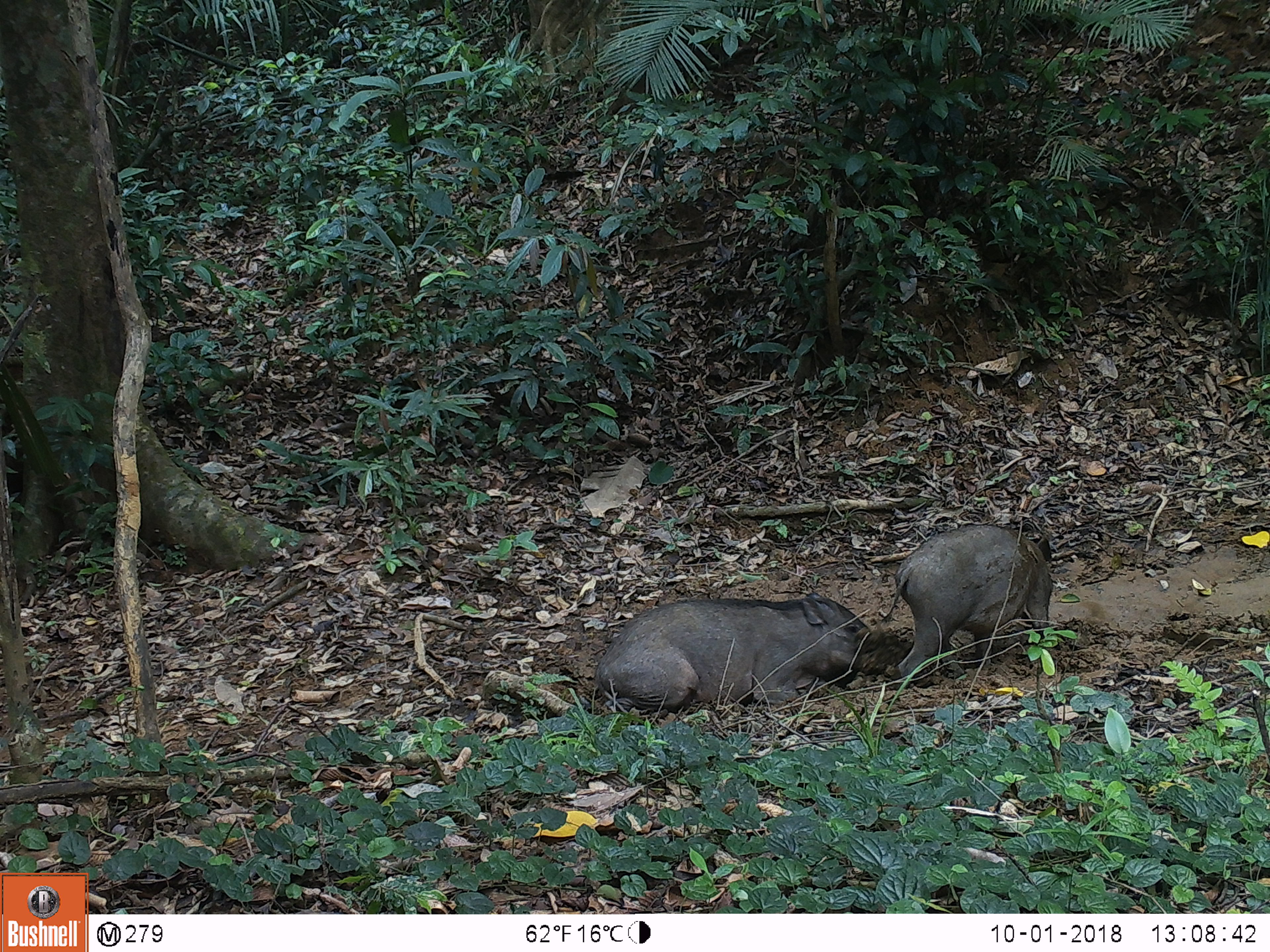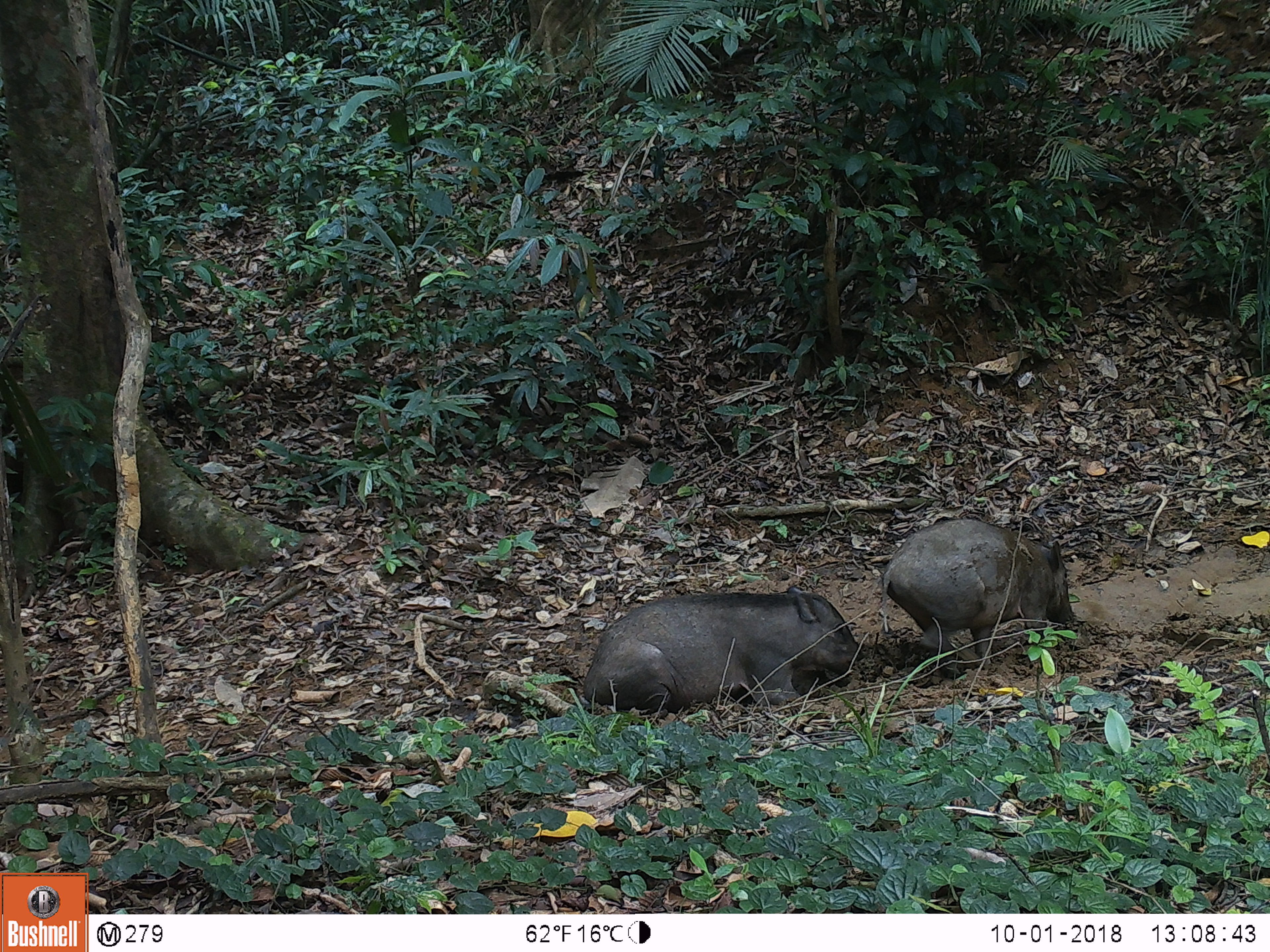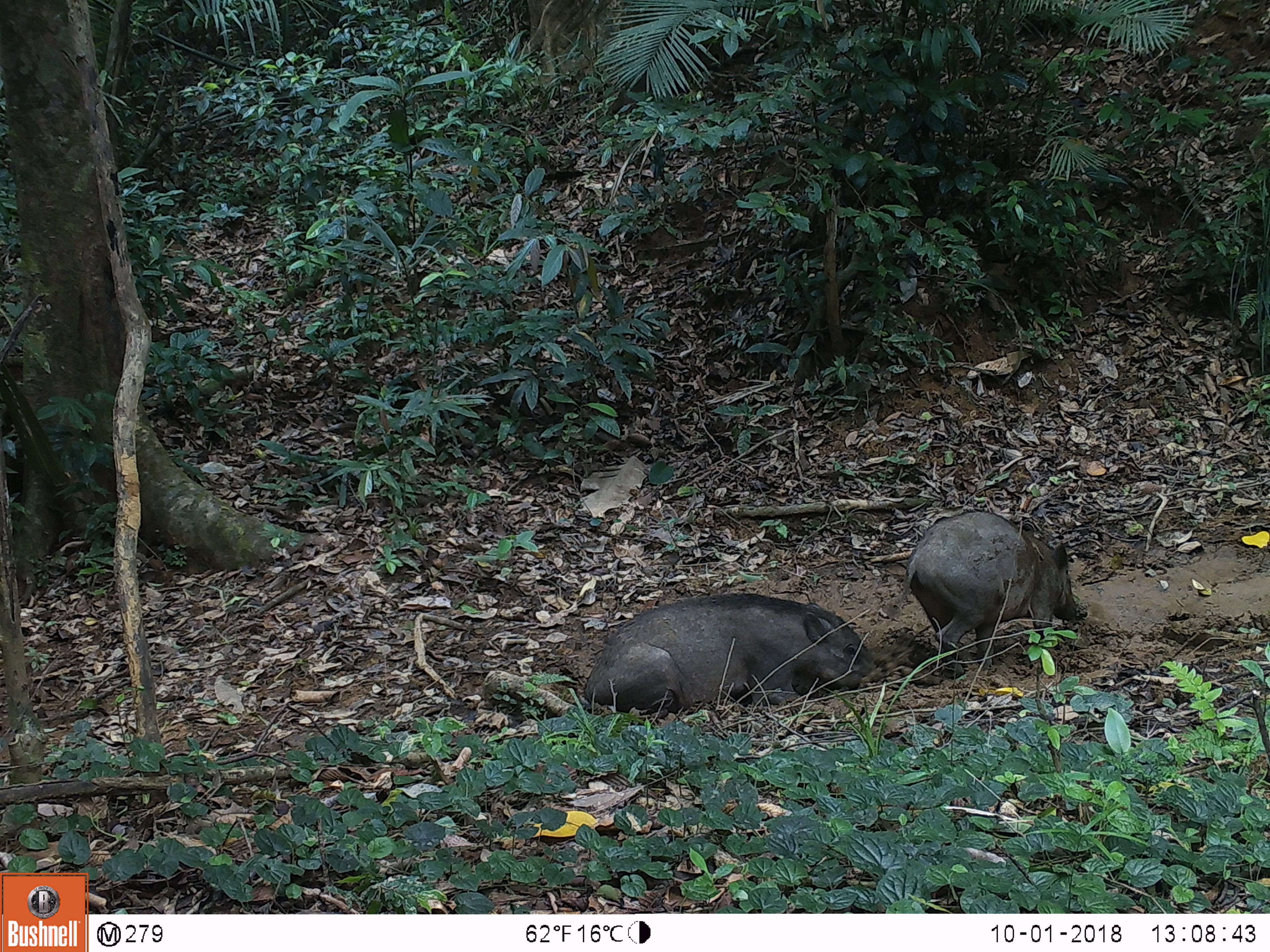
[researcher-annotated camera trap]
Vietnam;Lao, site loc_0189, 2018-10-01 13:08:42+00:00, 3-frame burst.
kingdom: Animalia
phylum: Chordata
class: Mammalia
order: Artiodactyla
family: Suidae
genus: Sus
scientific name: Sus scrofa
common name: eurasian wild pig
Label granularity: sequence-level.